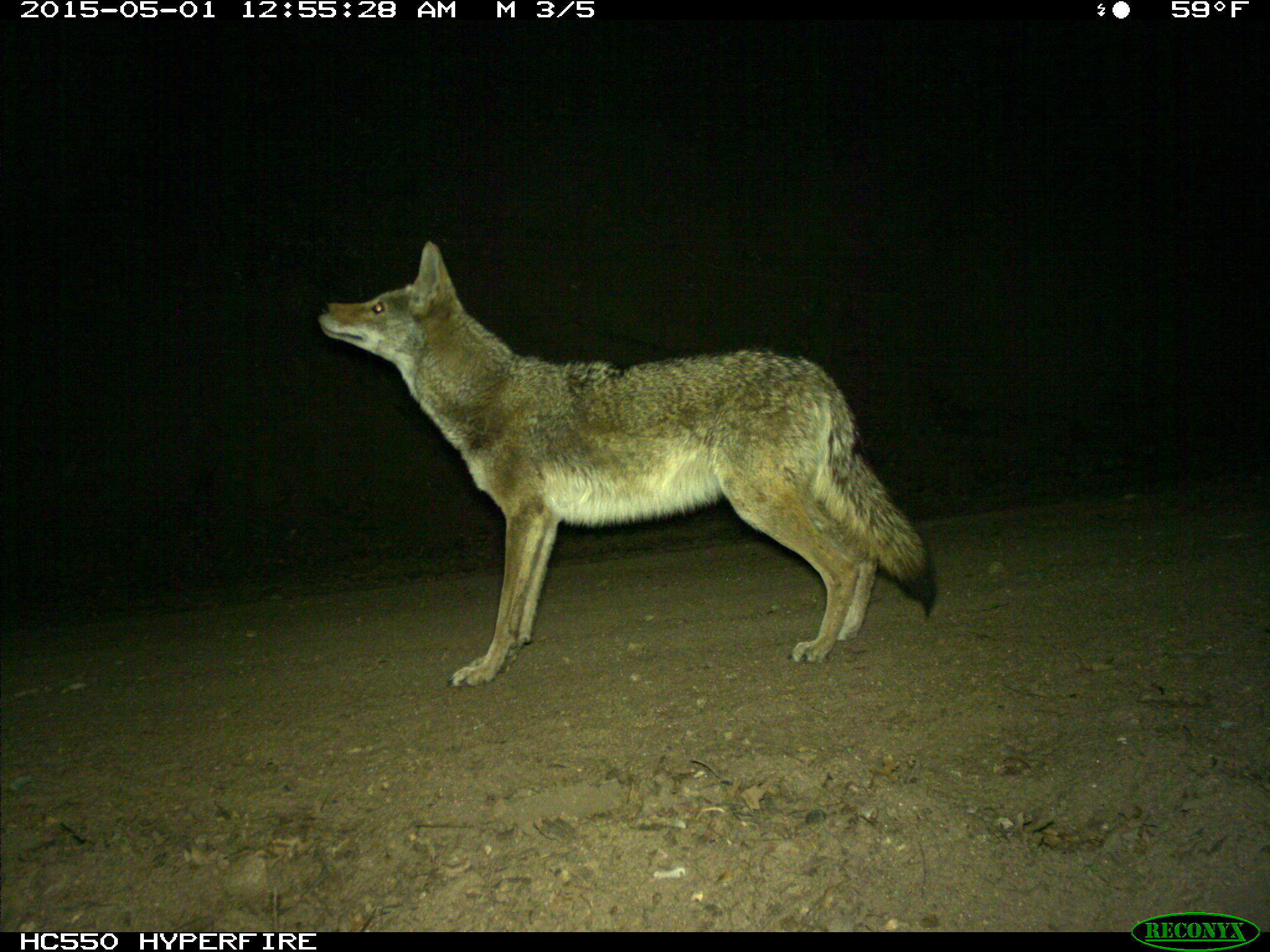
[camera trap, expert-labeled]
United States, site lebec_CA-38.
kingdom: Animalia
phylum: Chordata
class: Mammalia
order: Carnivora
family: Canidae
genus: Canis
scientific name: Canis latrans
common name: coyote